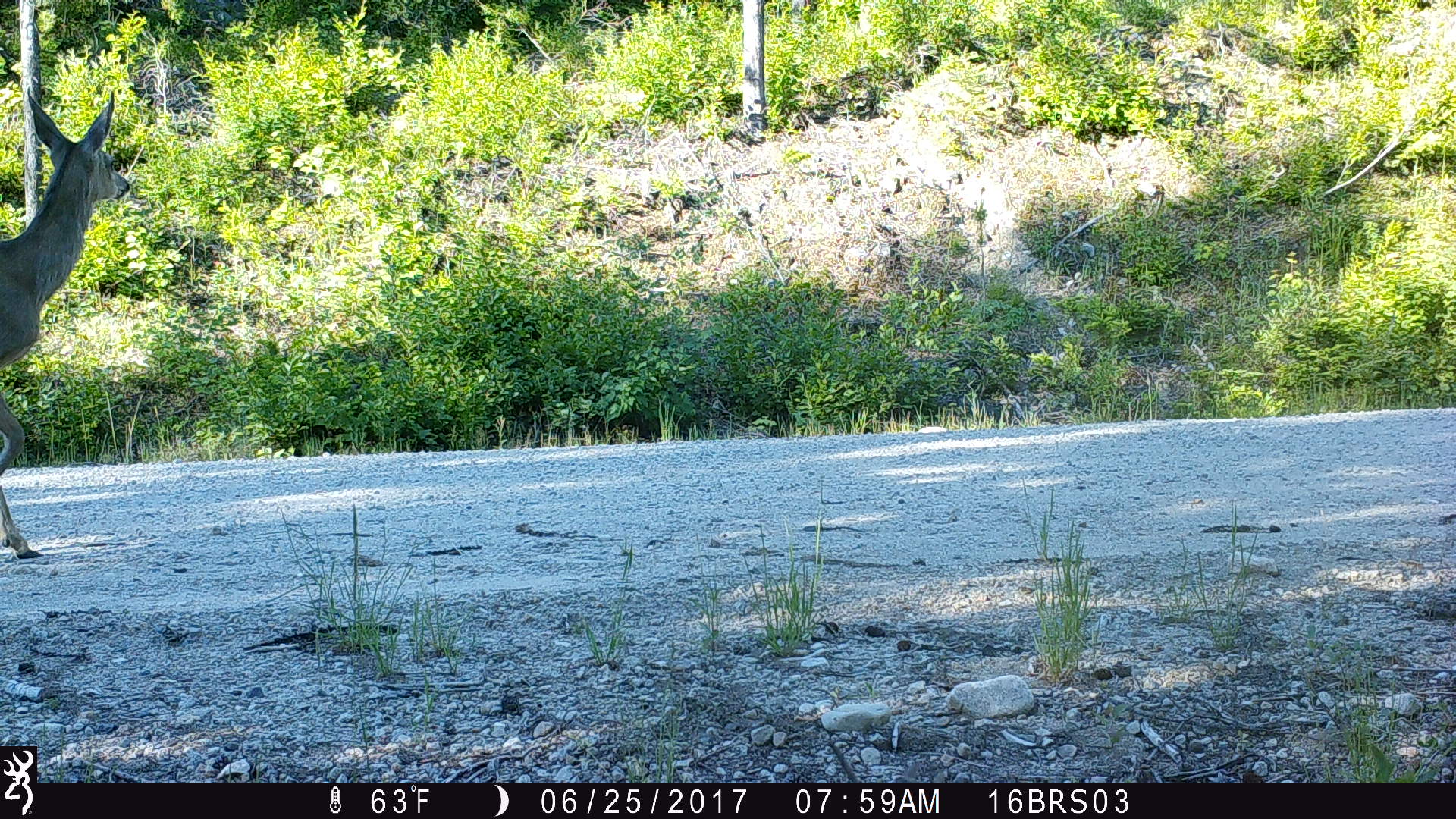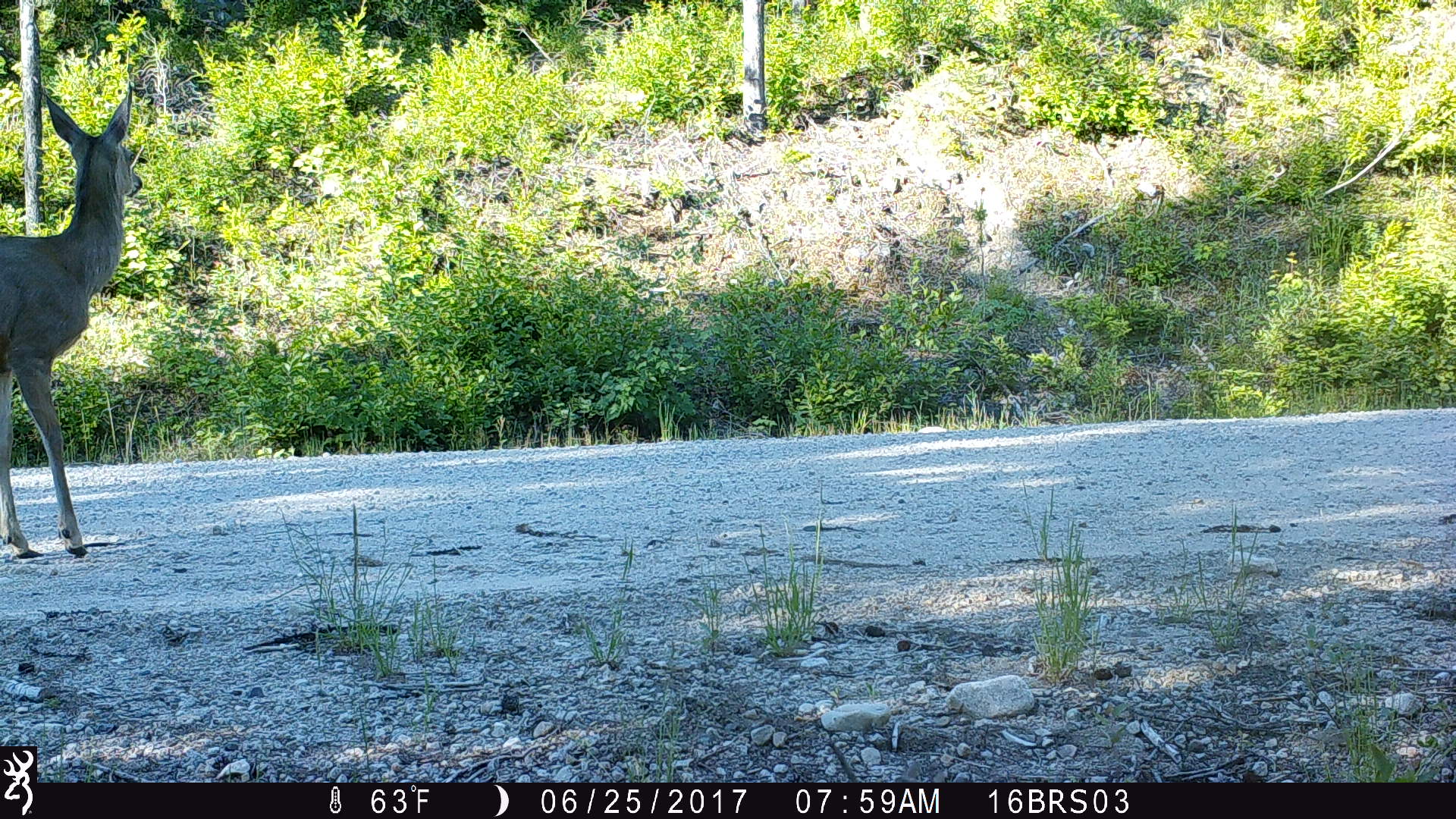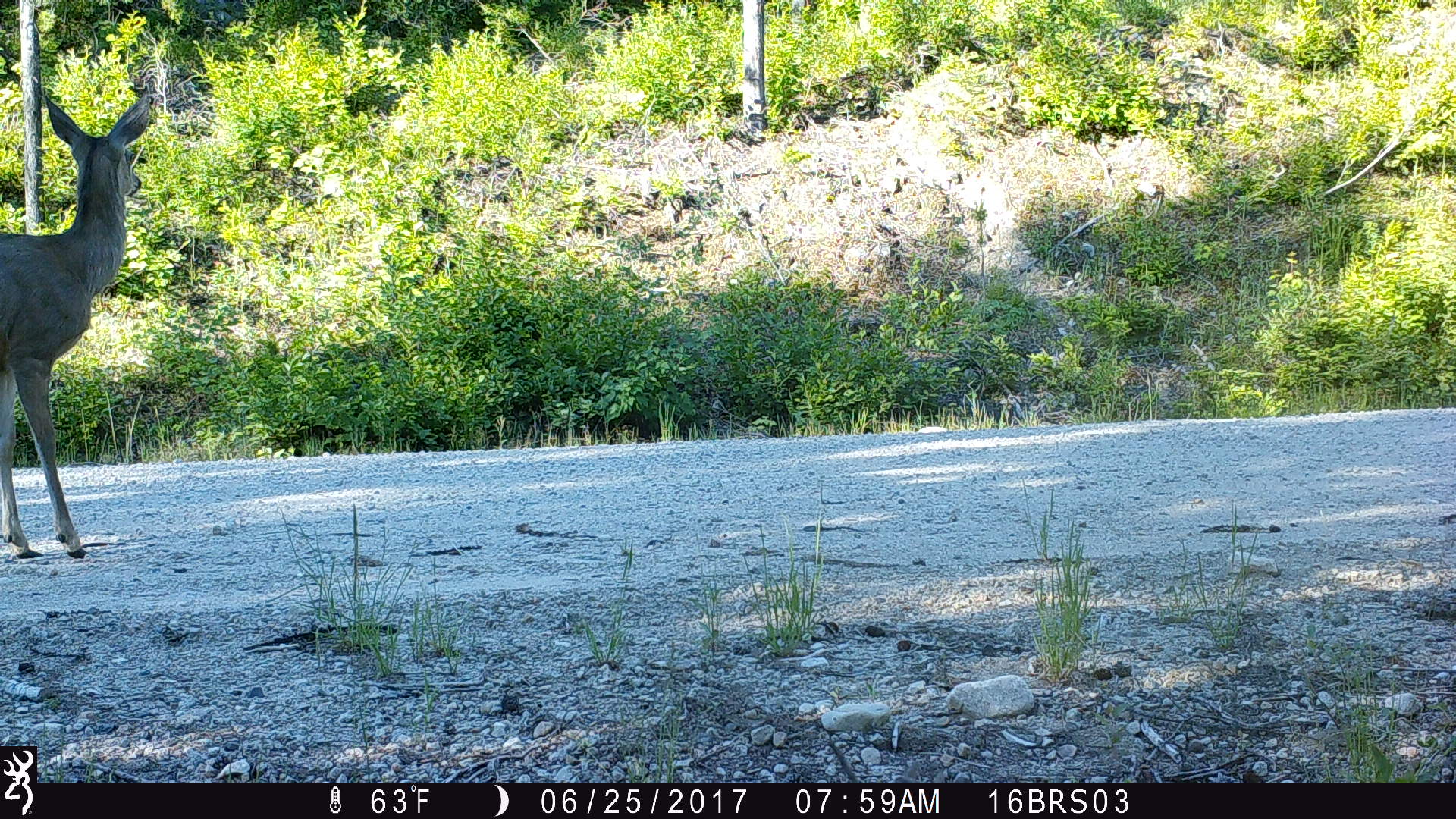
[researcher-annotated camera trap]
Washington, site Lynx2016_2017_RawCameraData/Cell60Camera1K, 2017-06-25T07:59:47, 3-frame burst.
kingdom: Animalia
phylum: Chordata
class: Mammalia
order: Artiodactyla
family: Cervidae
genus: Odocoileus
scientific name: Odocoileus hemionus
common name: mule deer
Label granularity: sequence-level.